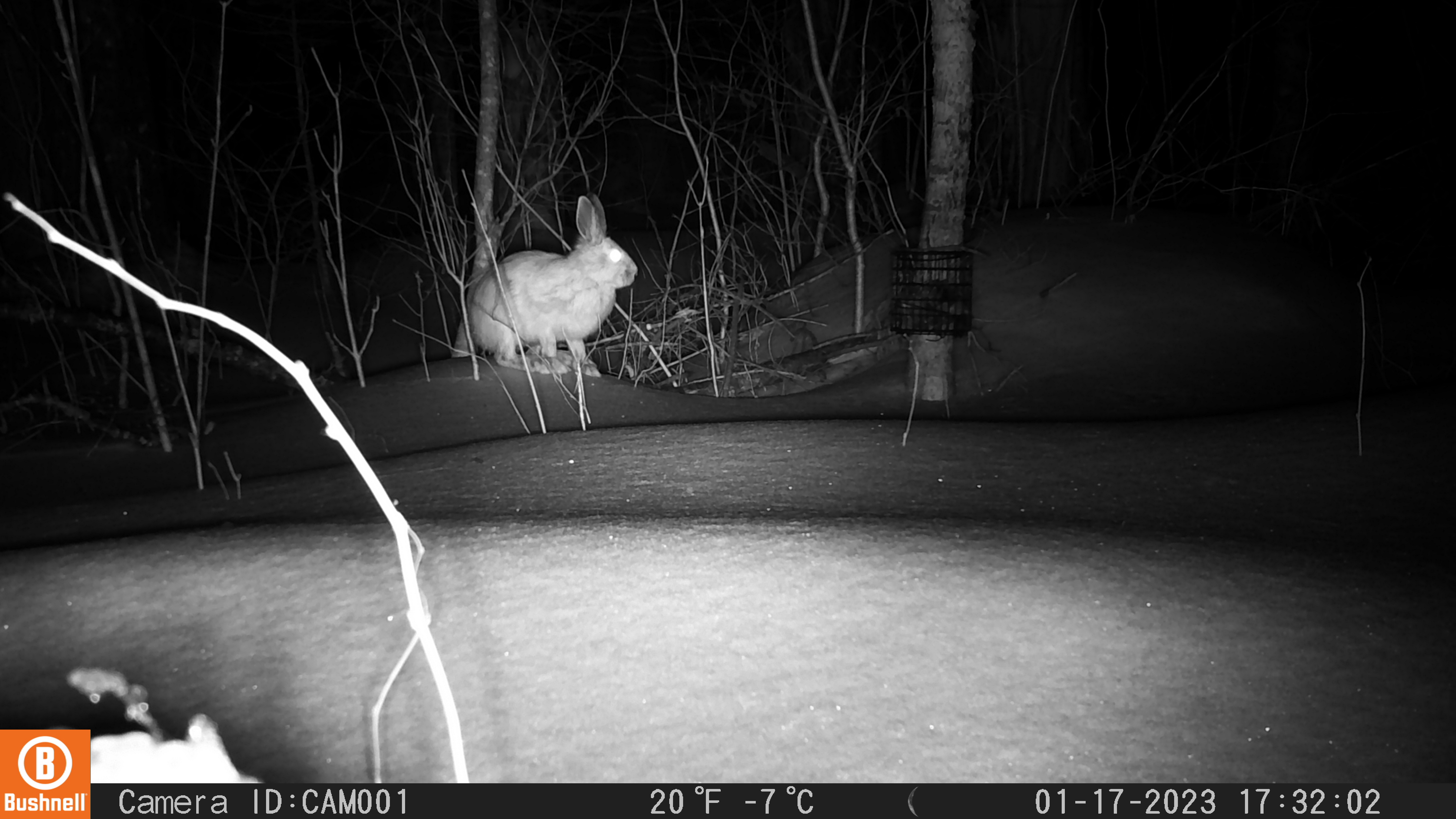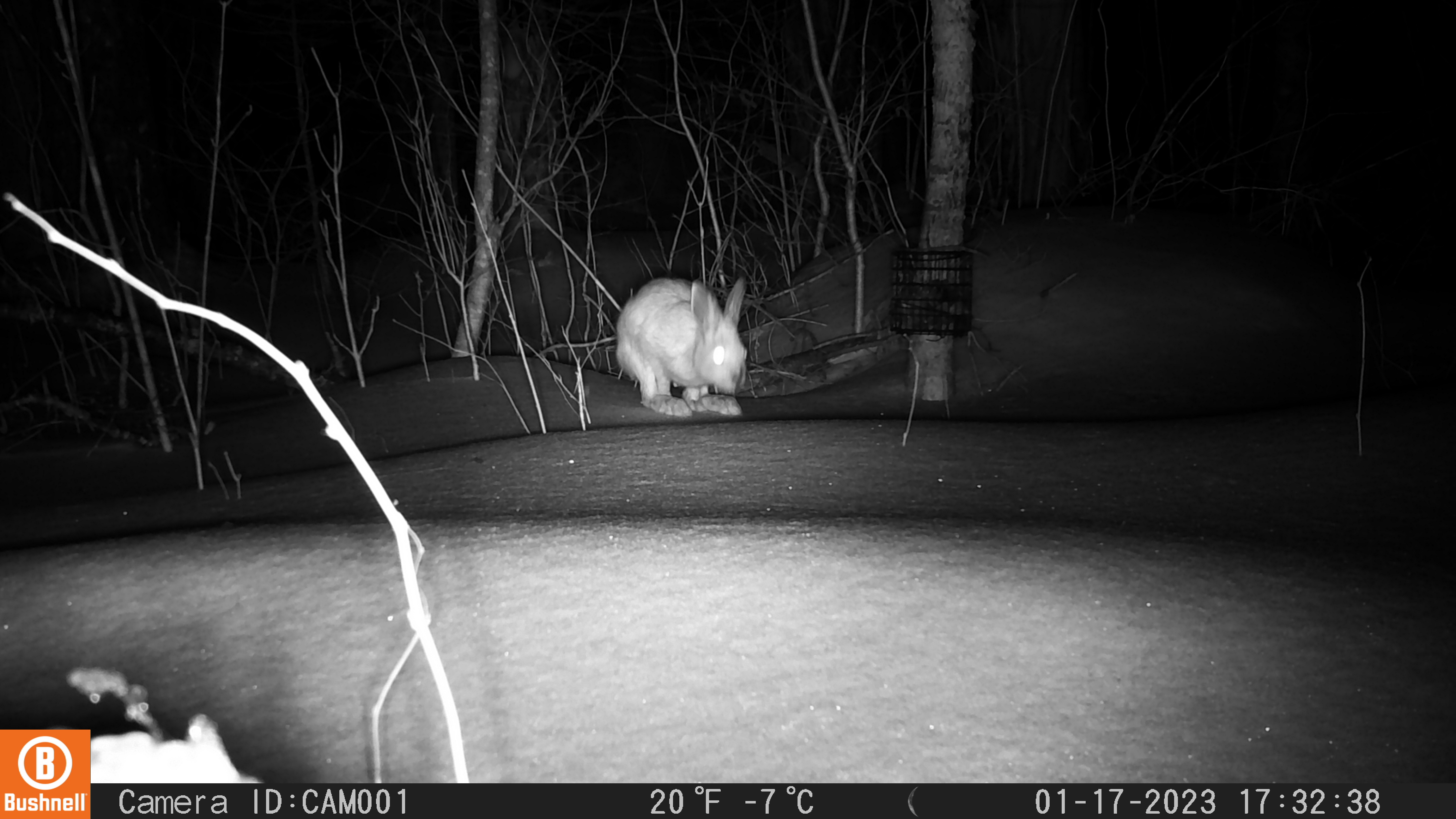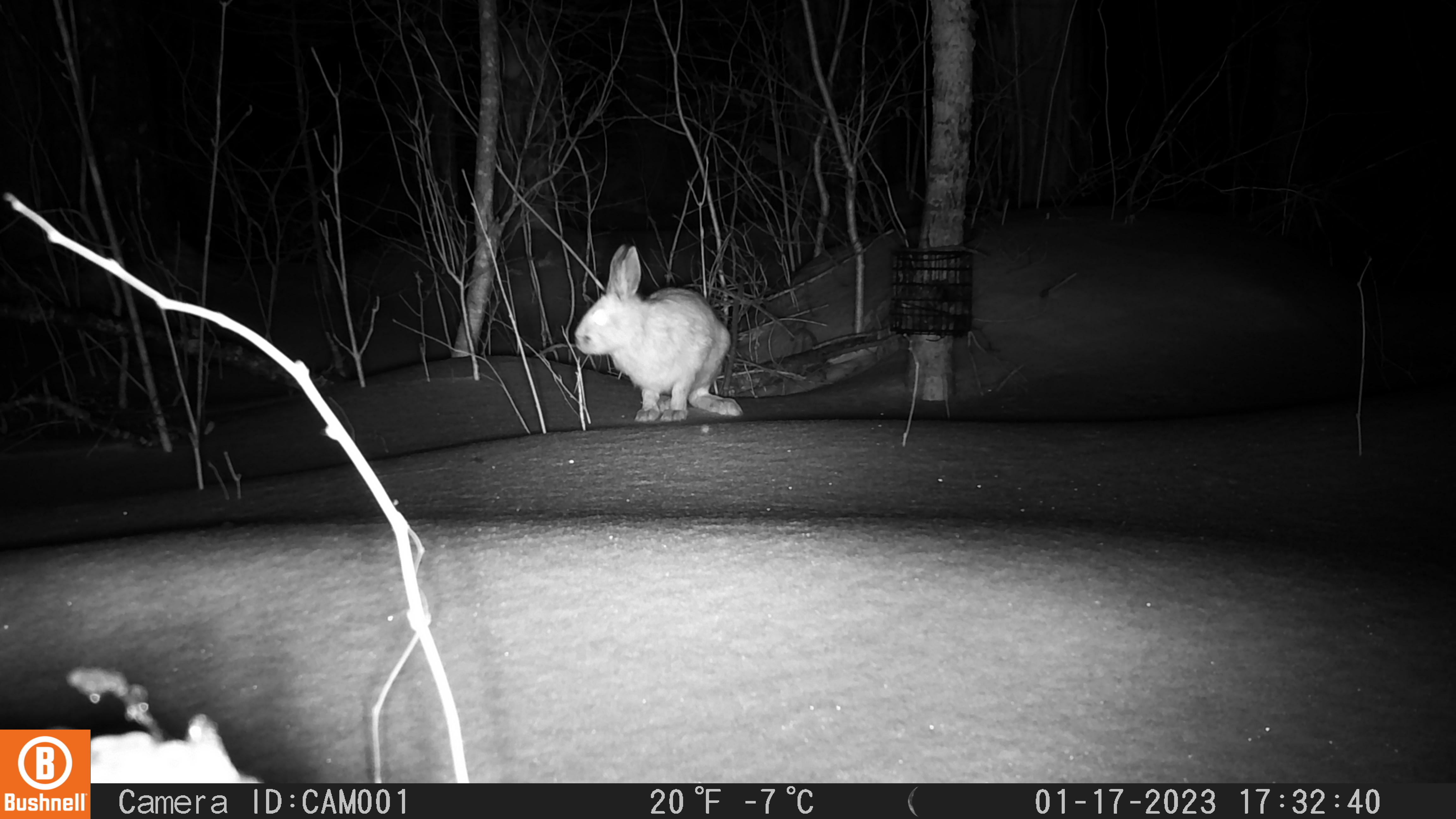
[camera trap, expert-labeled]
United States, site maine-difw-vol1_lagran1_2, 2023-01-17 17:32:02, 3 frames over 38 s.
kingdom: Animalia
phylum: Chordata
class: Mammalia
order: Lagomorpha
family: Leporidae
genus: Lepus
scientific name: Lepus americanus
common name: snowshoe hare